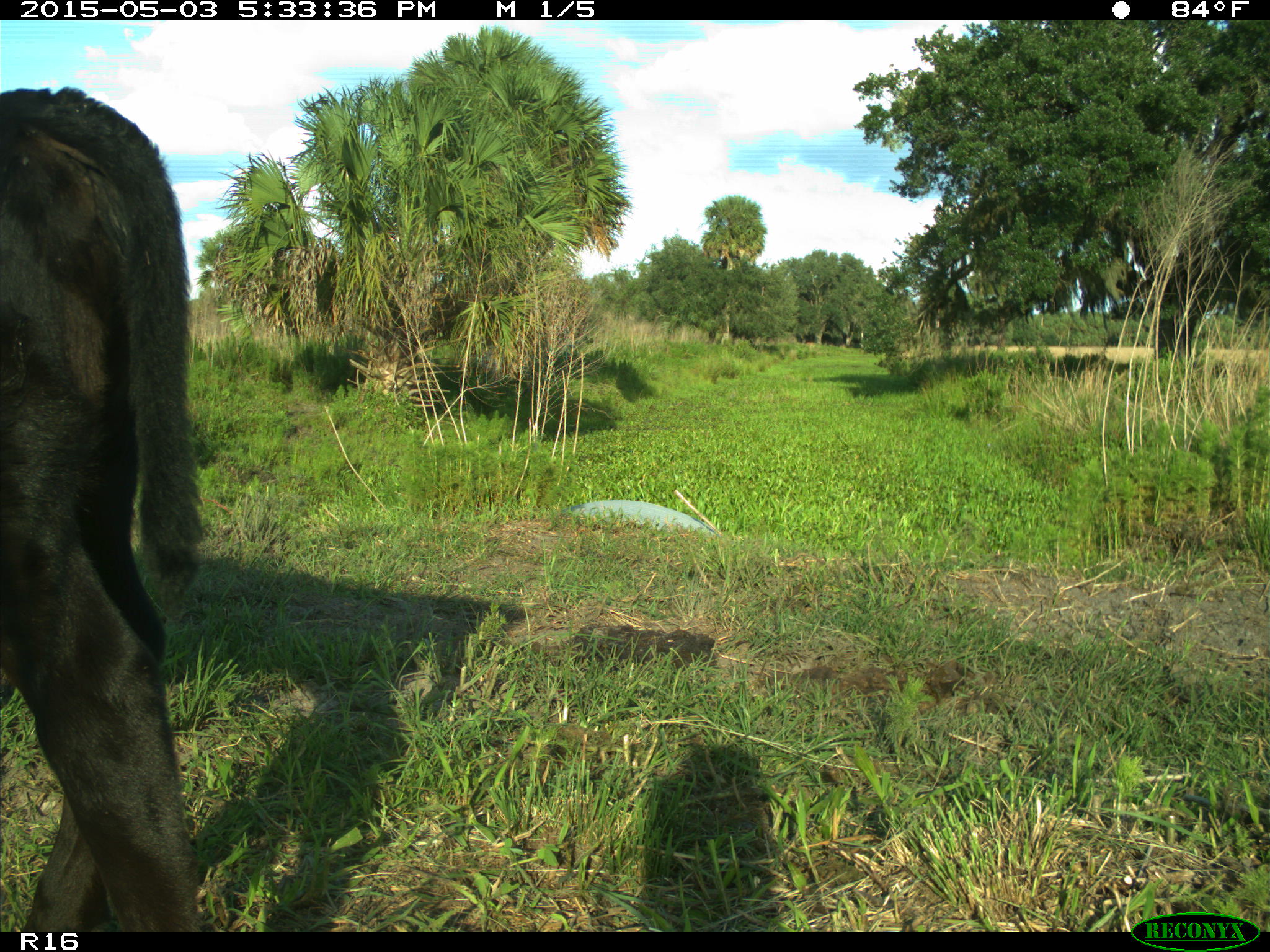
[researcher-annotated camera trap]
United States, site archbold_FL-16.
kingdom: Animalia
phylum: Chordata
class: Mammalia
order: Artiodactyla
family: Bovidae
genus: Bos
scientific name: Bos taurus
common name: domestic cow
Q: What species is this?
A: Bos taurus (domestic cow).